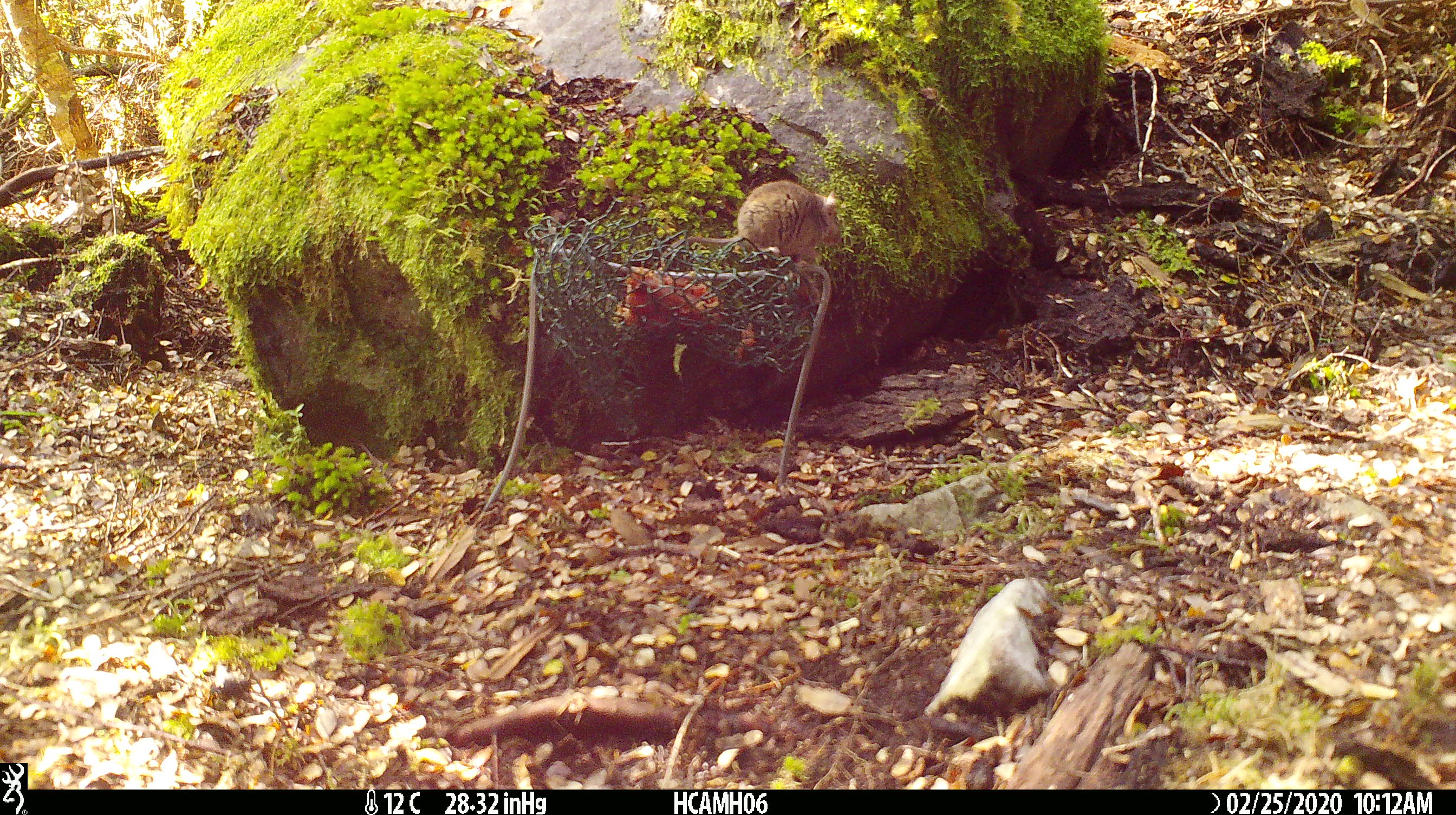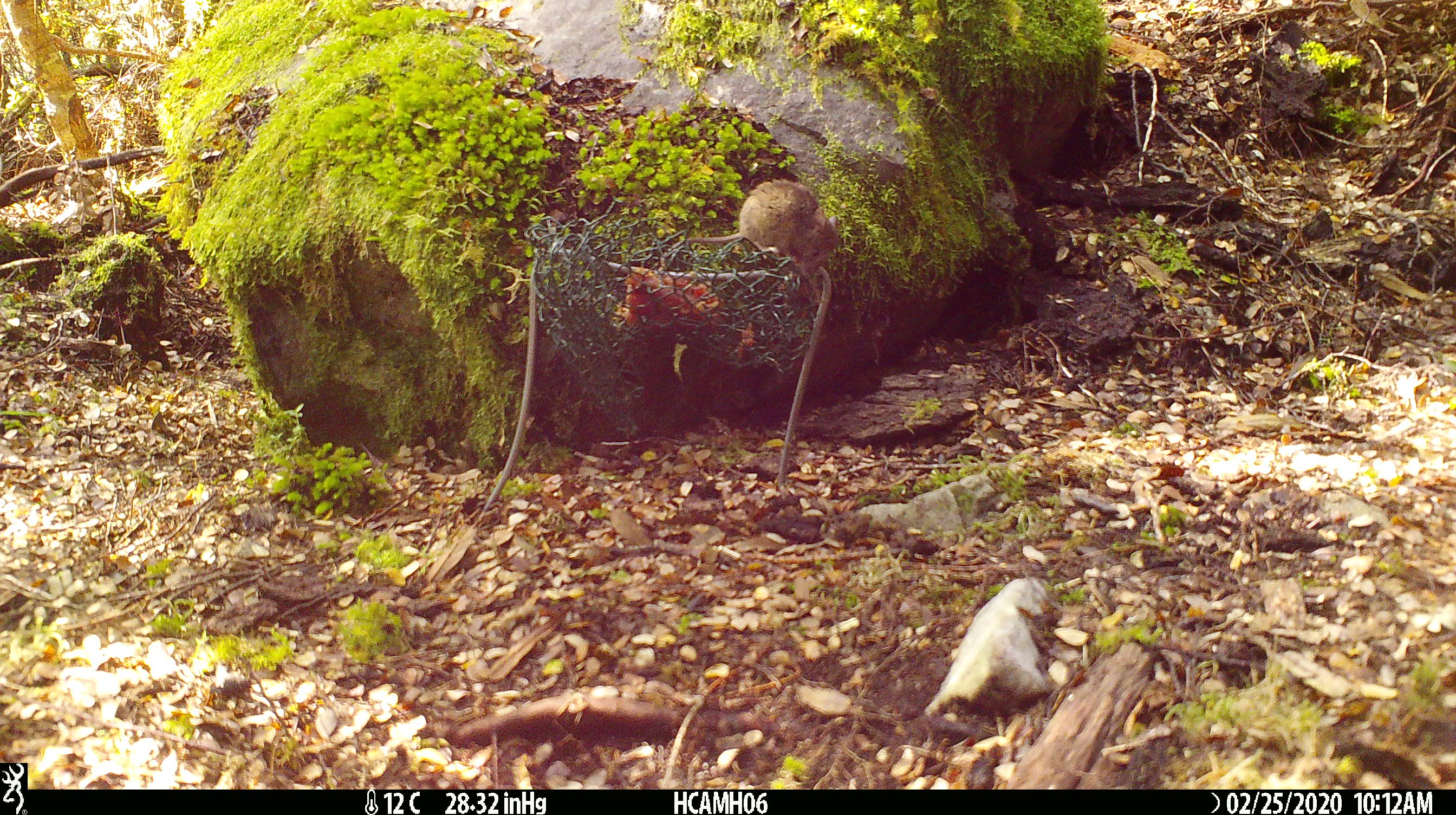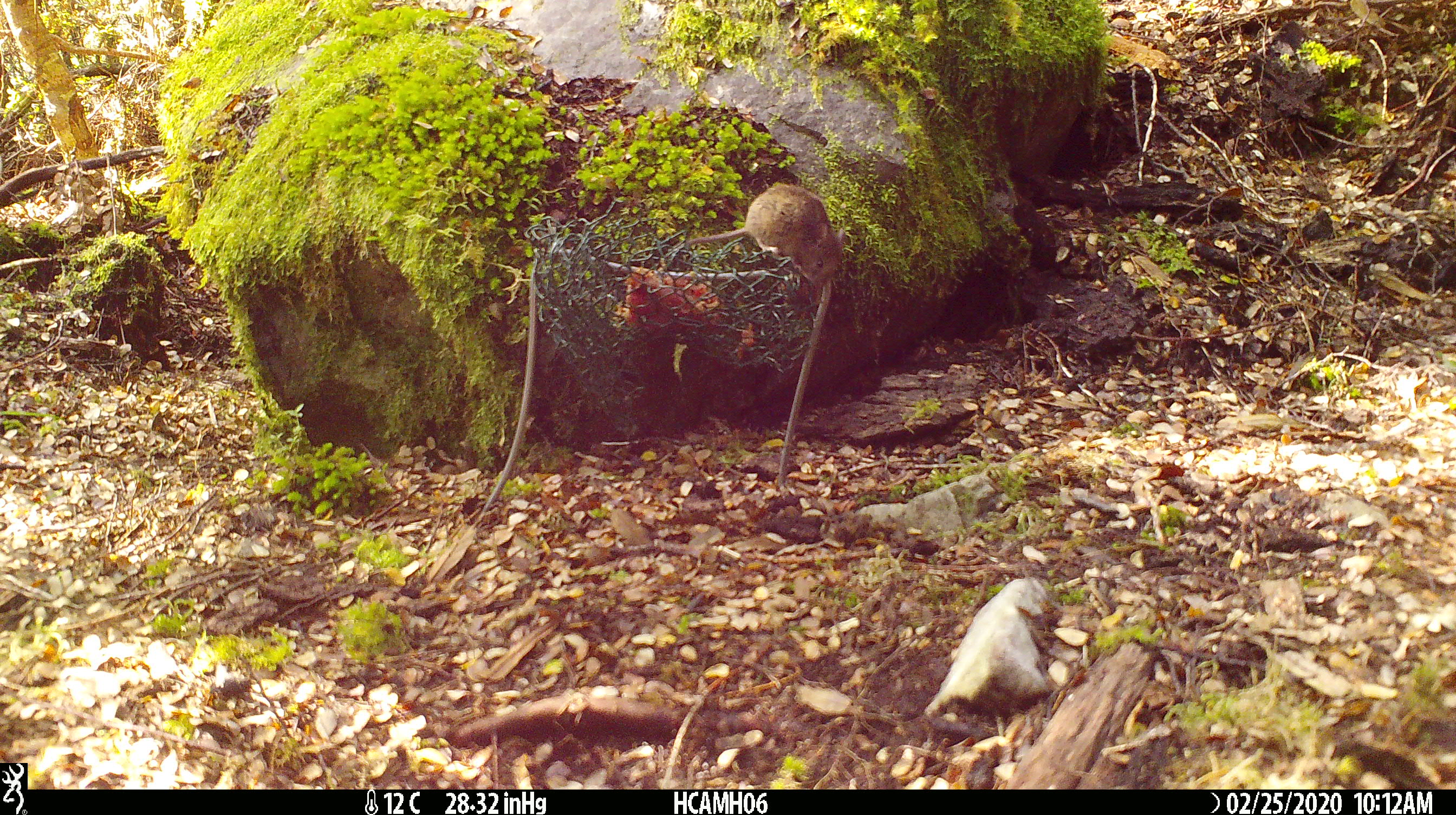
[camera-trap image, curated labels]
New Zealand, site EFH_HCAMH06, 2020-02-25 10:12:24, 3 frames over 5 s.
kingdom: Animalia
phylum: Chordata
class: Mammalia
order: Rodentia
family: Muridae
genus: Mus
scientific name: Mus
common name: mouse